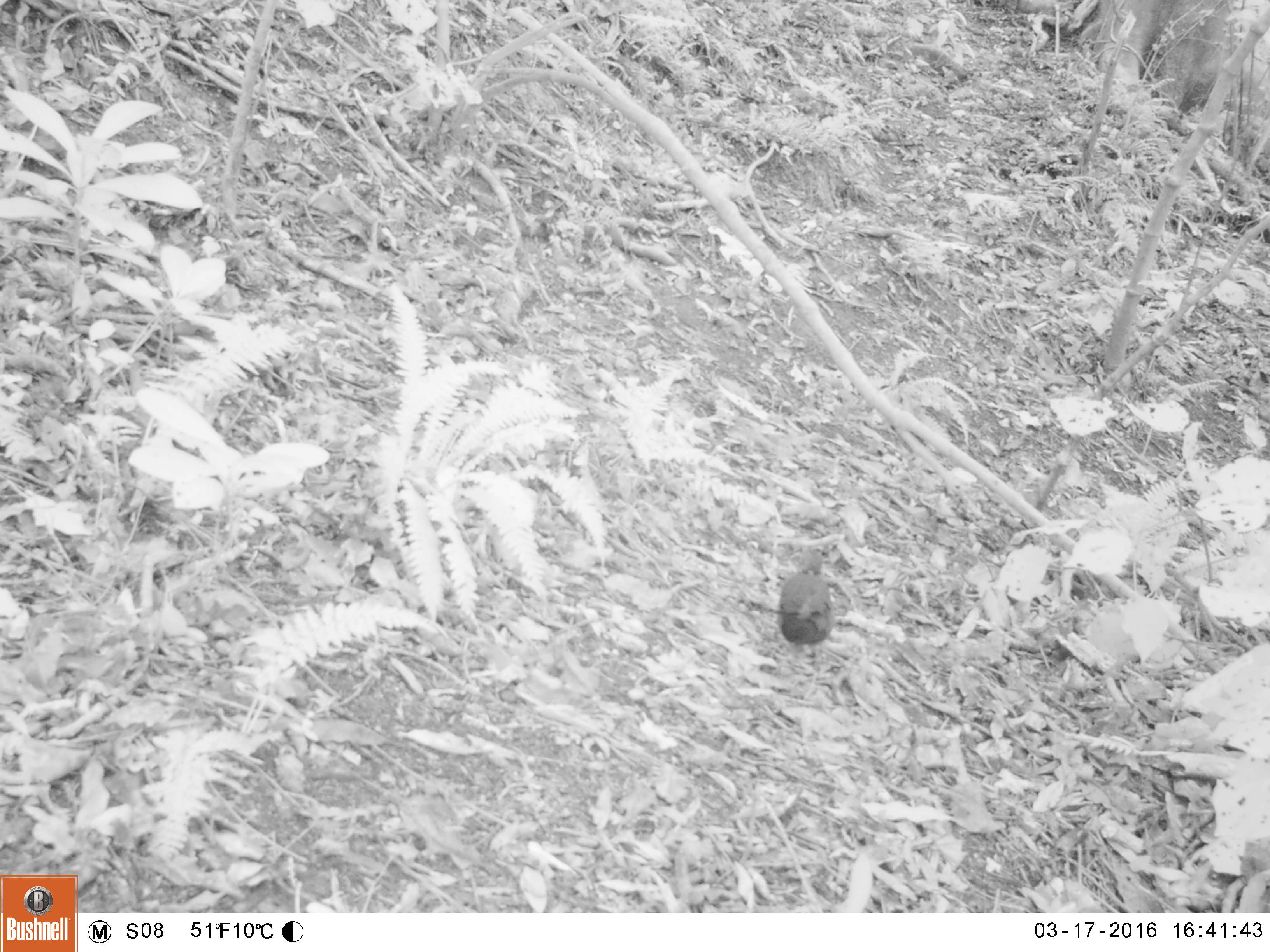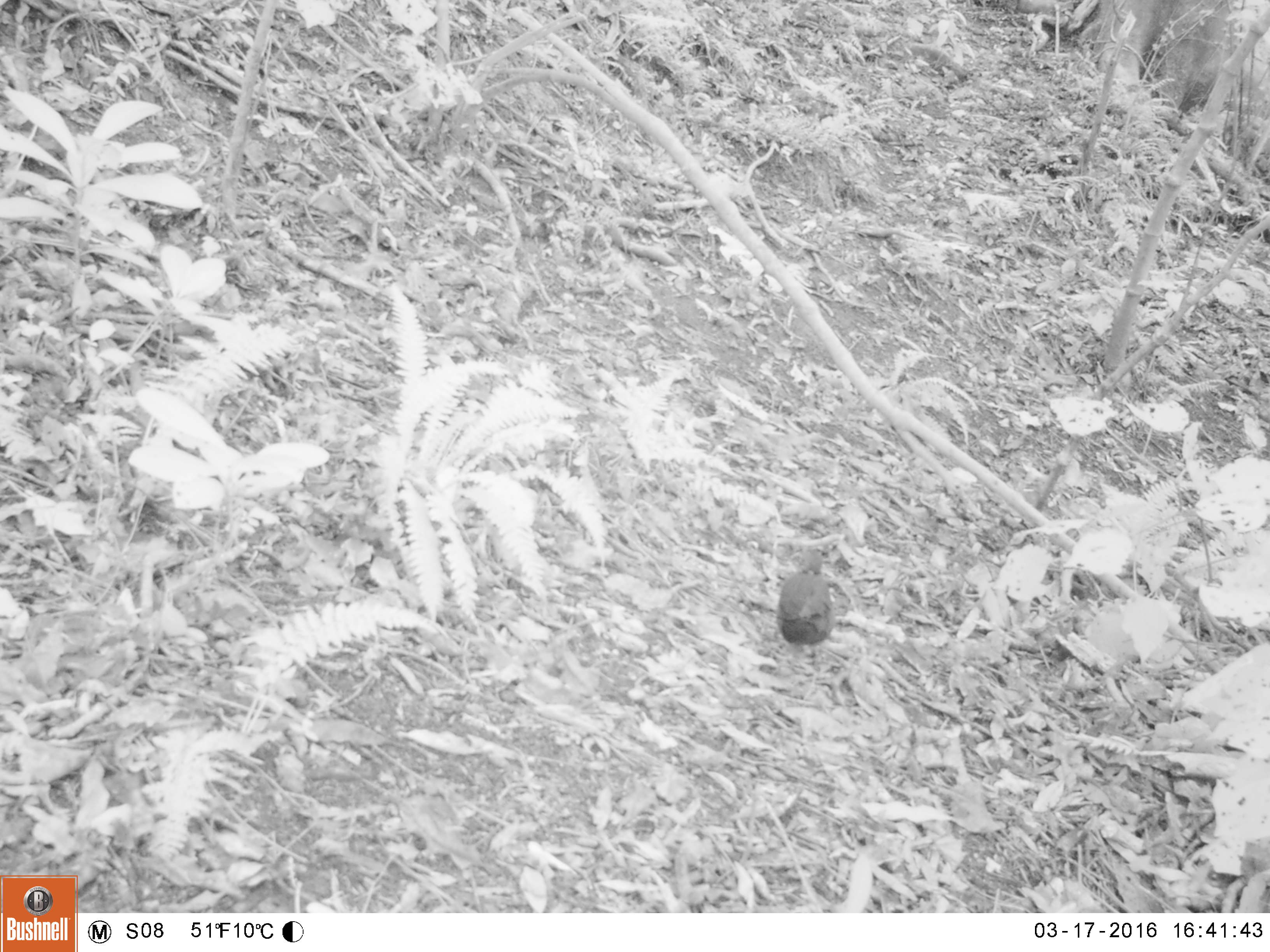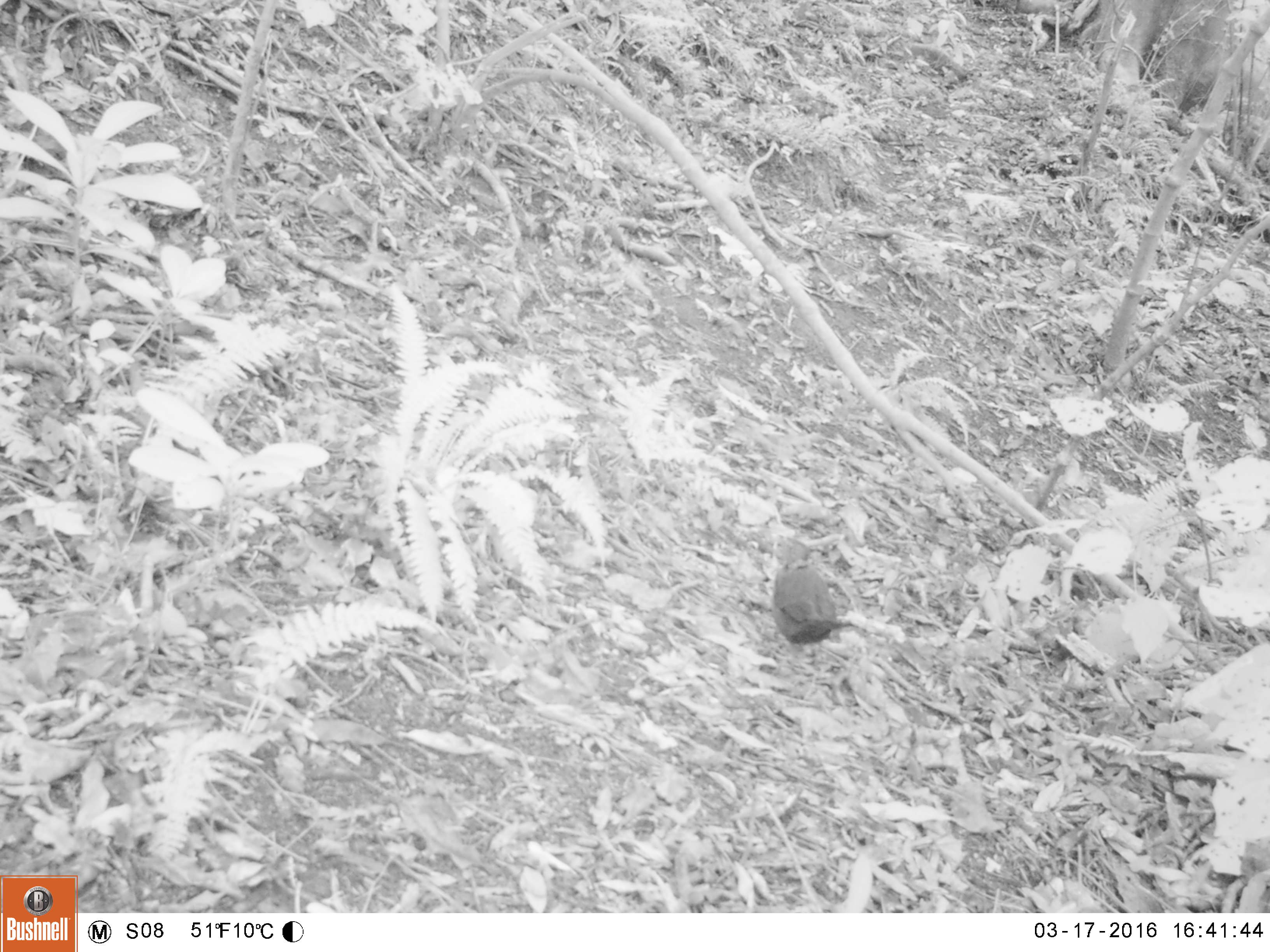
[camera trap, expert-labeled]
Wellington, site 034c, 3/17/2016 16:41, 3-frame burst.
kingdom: Animalia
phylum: Chordata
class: Aves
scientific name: Aves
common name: bird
Bird (Aves).